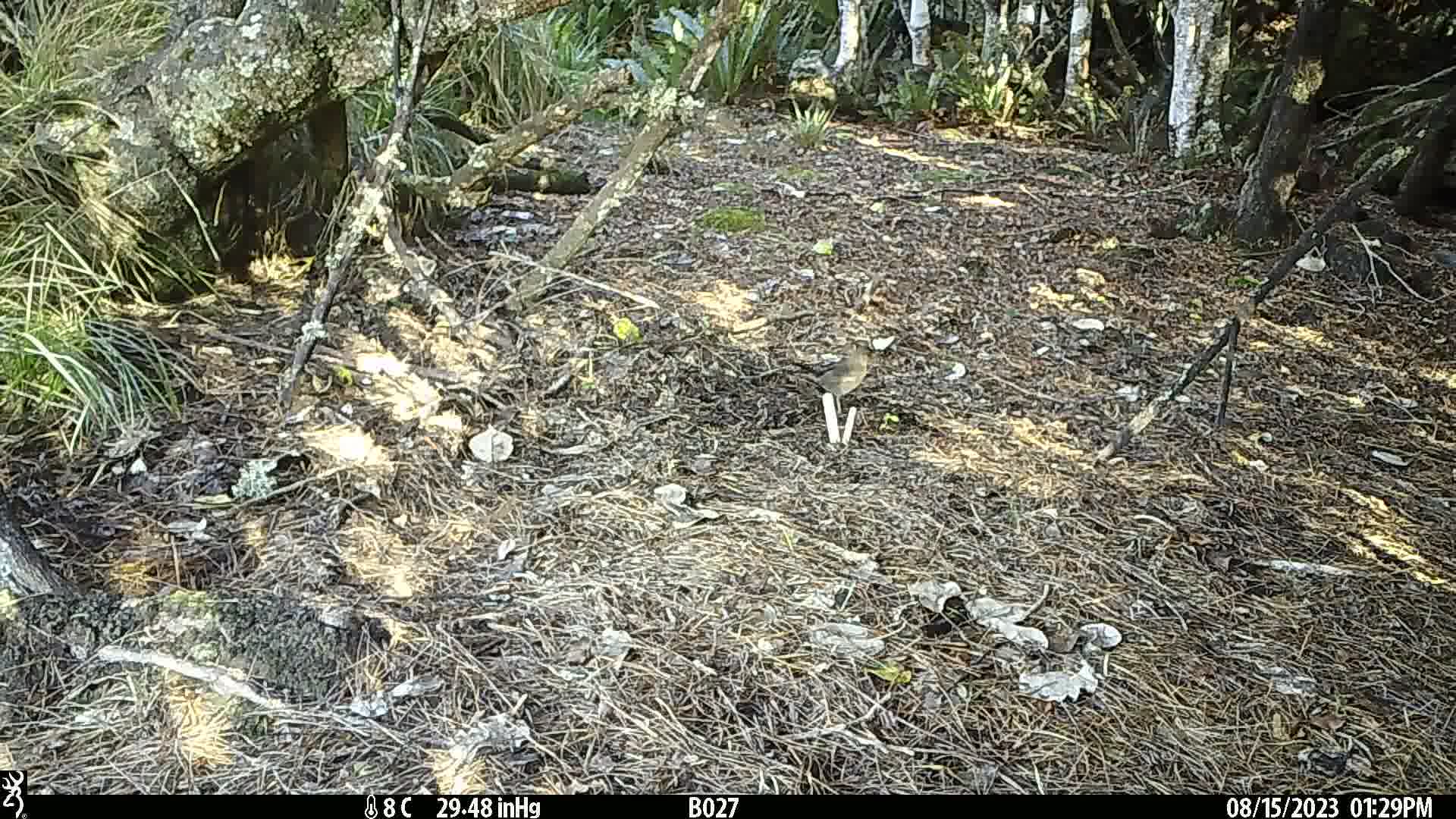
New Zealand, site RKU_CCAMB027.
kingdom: Animalia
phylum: Chordata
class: Aves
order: Passeriformes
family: Turdidae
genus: Turdus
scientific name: Turdus merula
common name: eurasian blackbird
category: blackbird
Blackbird (eurasian blackbird) (Turdus merula).